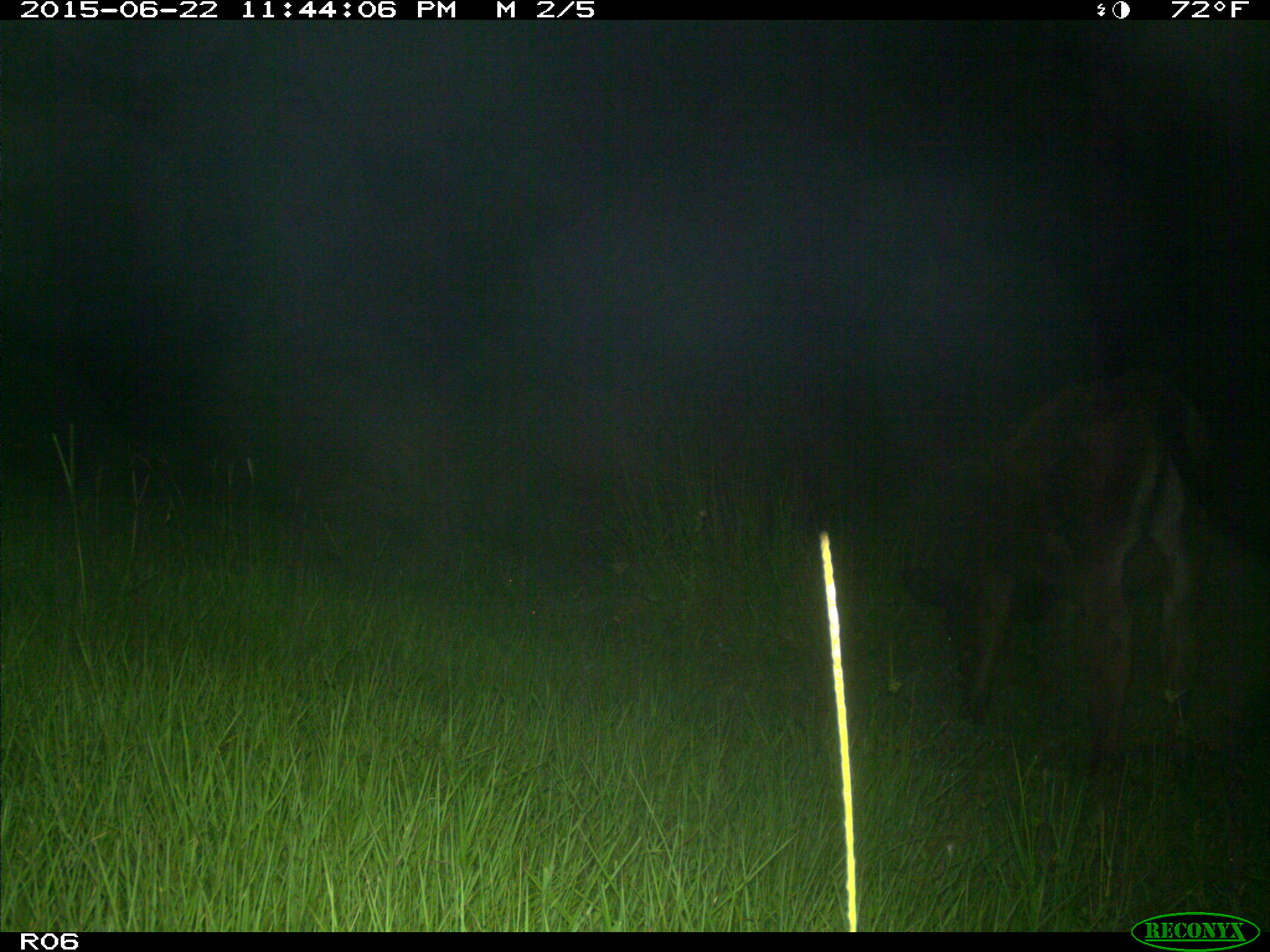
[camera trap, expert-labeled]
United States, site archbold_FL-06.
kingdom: Animalia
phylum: Chordata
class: Mammalia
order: Artiodactyla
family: Bovidae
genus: Bos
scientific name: Bos taurus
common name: domestic cow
Bos taurus (domestic cow).